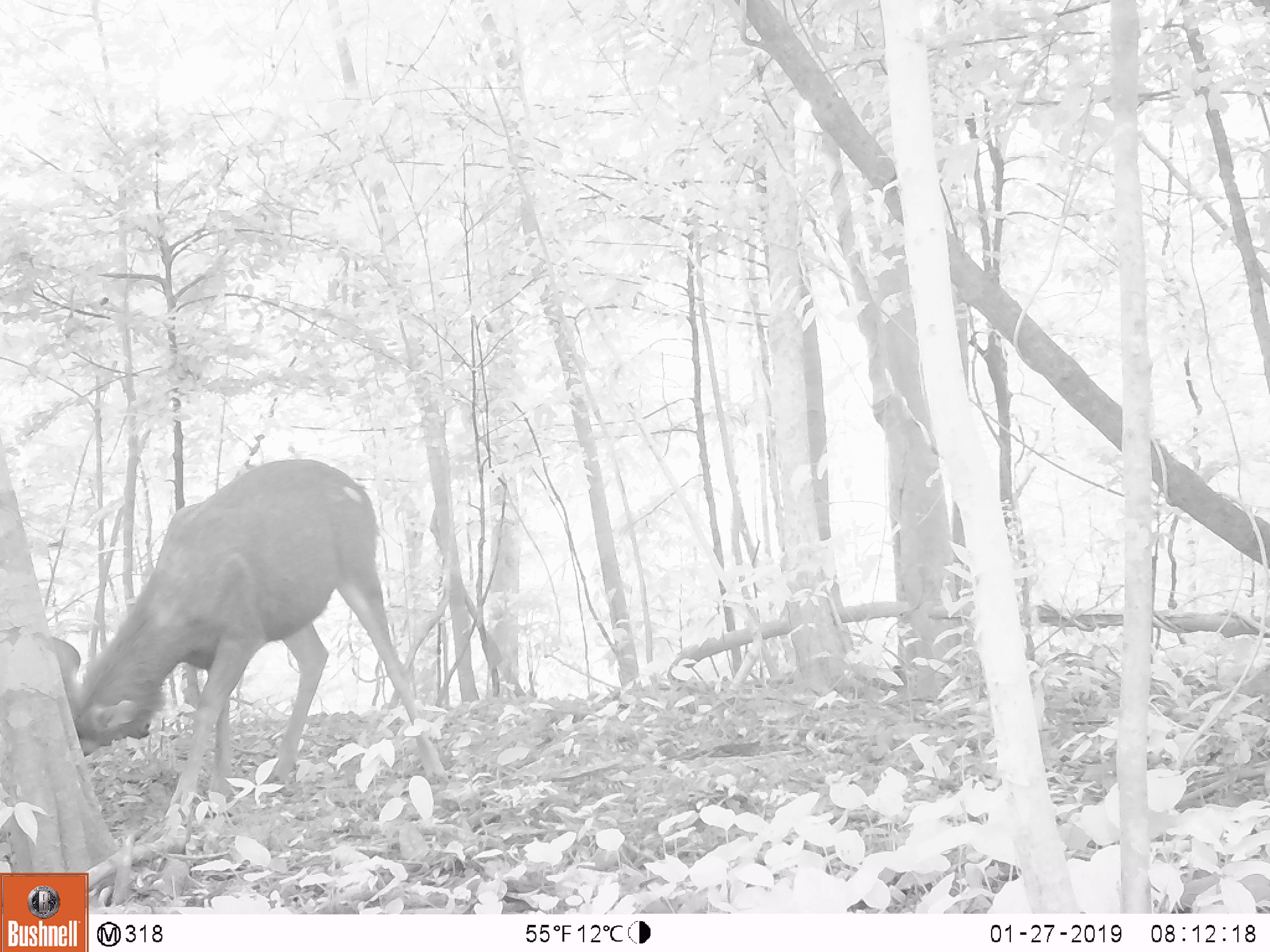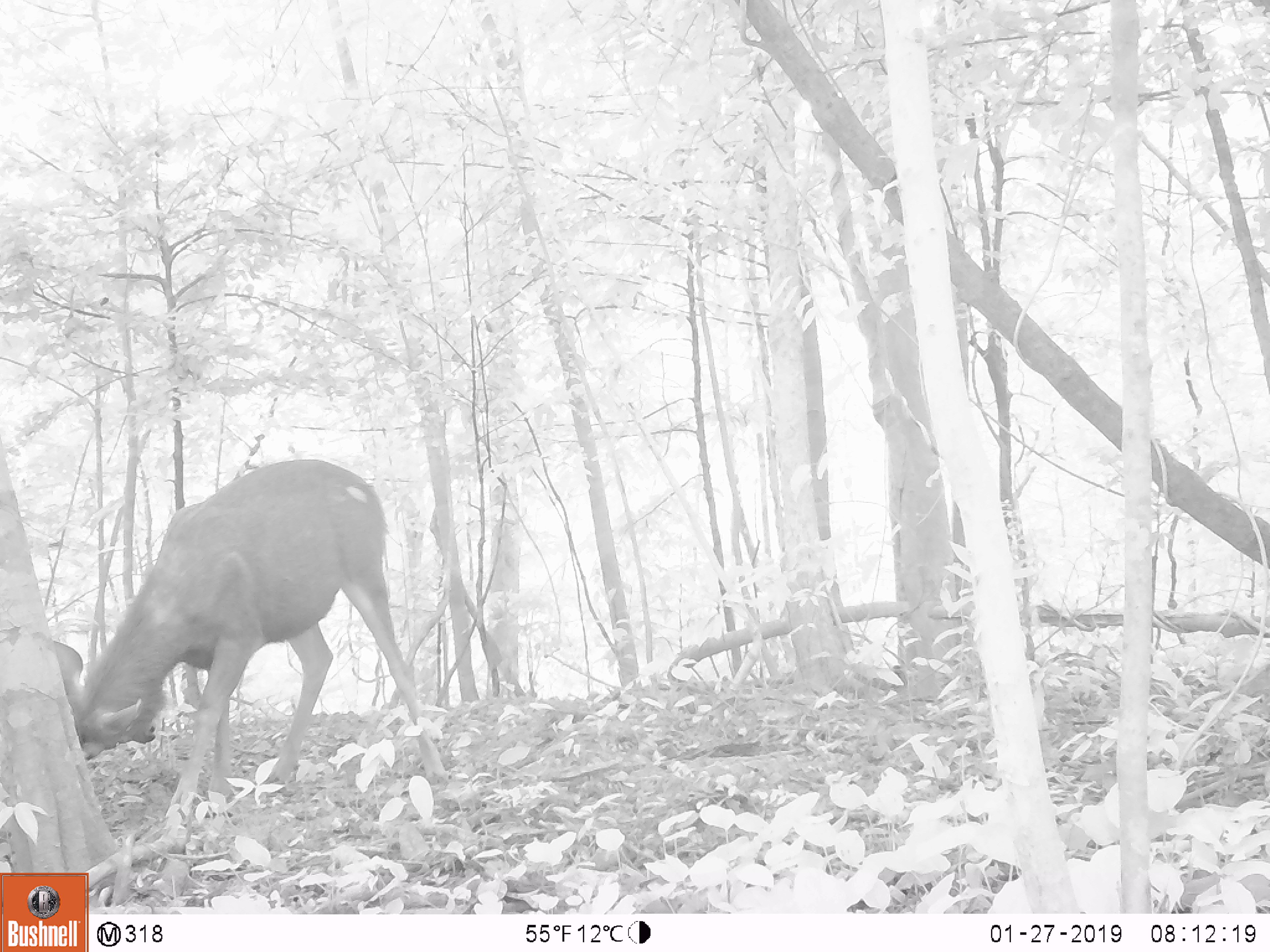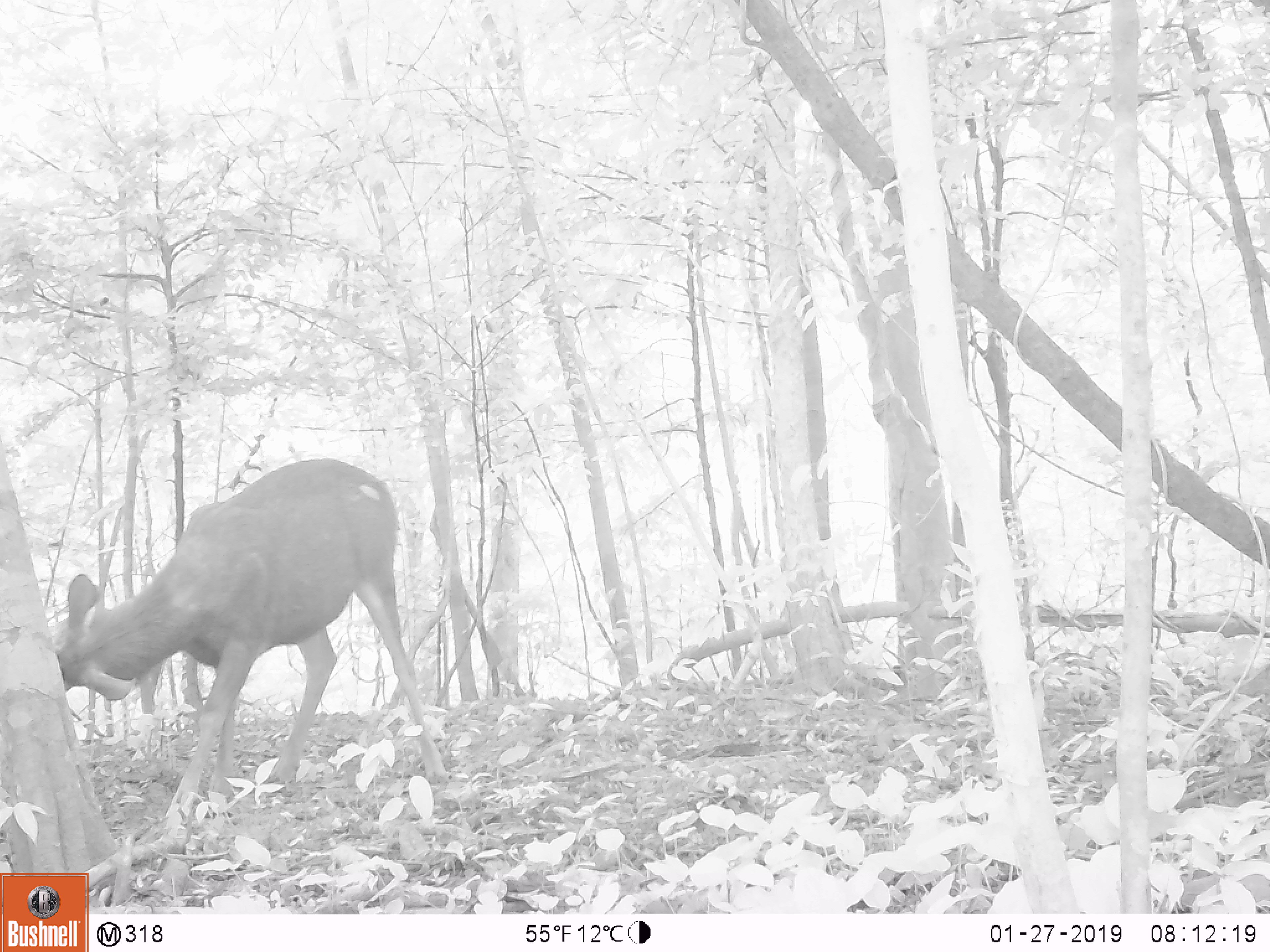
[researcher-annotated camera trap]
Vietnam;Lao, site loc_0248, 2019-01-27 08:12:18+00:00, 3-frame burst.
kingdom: Animalia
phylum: Chordata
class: Mammalia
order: Artiodactyla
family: Cervidae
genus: Rusa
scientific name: Rusa unicolor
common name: sambar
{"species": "sambar (Rusa unicolor)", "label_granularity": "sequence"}